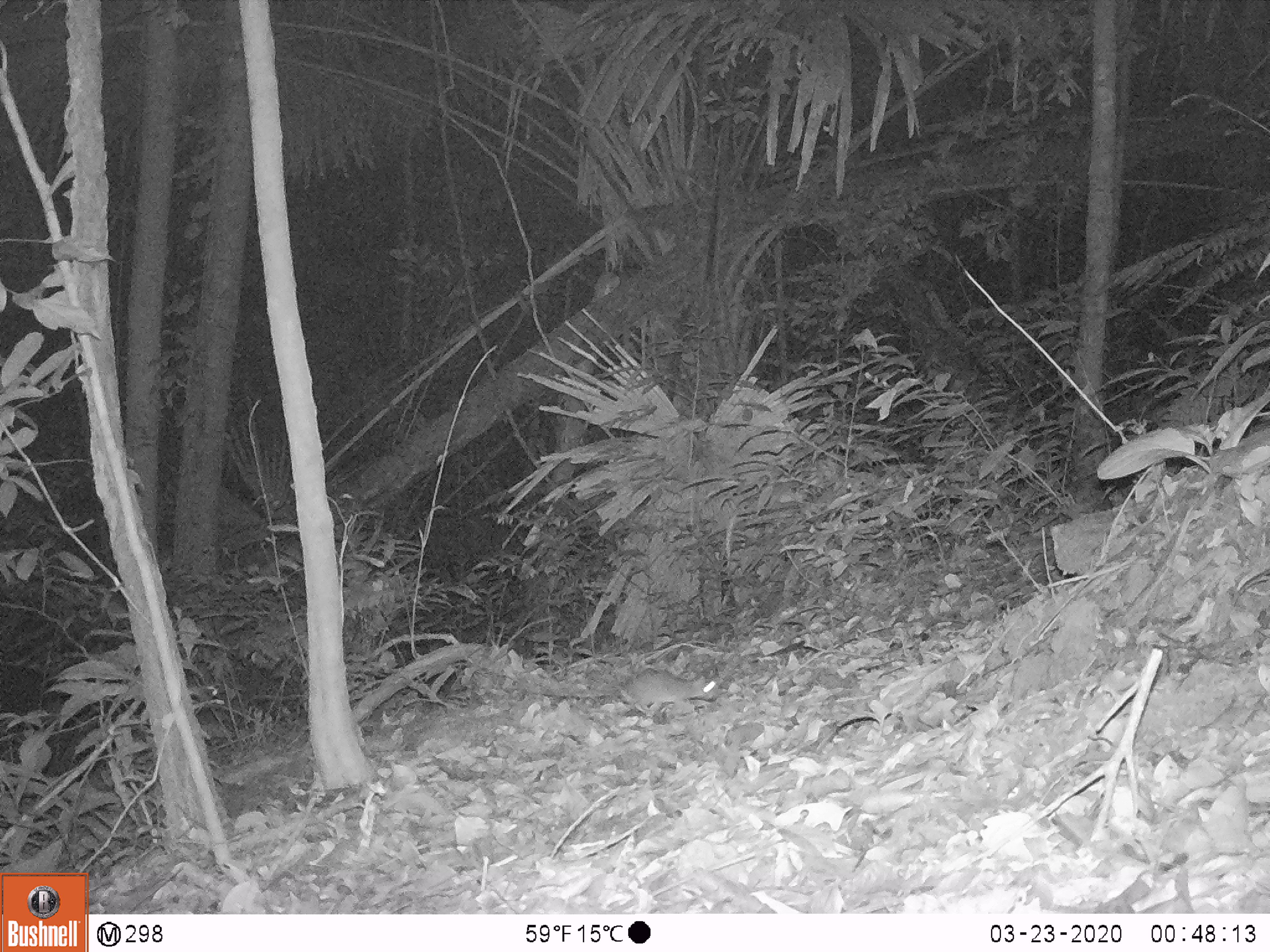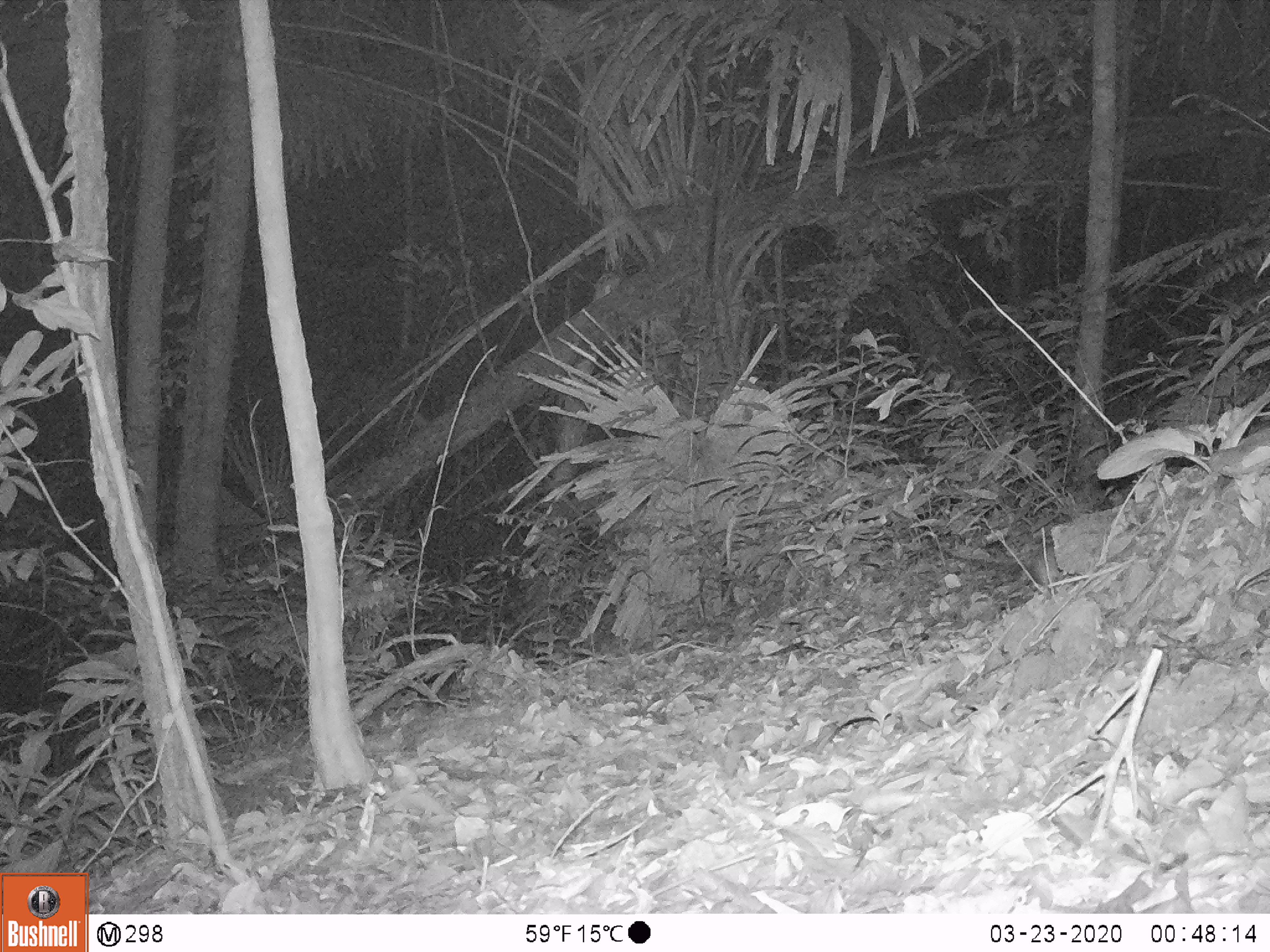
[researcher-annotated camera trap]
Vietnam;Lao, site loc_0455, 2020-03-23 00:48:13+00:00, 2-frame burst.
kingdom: Animalia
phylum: Chordata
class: Mammalia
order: Rodentia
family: Muridae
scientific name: Muridae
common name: old-world mice and rats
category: unidentified murid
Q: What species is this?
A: Unidentified murid (old-world mice and rats) (Muridae).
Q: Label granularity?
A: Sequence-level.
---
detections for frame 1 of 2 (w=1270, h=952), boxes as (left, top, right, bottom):
unidentified murid: (504, 665, 717, 717)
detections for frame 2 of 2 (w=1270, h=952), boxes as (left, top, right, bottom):
unidentified murid: (946, 545, 1059, 586)